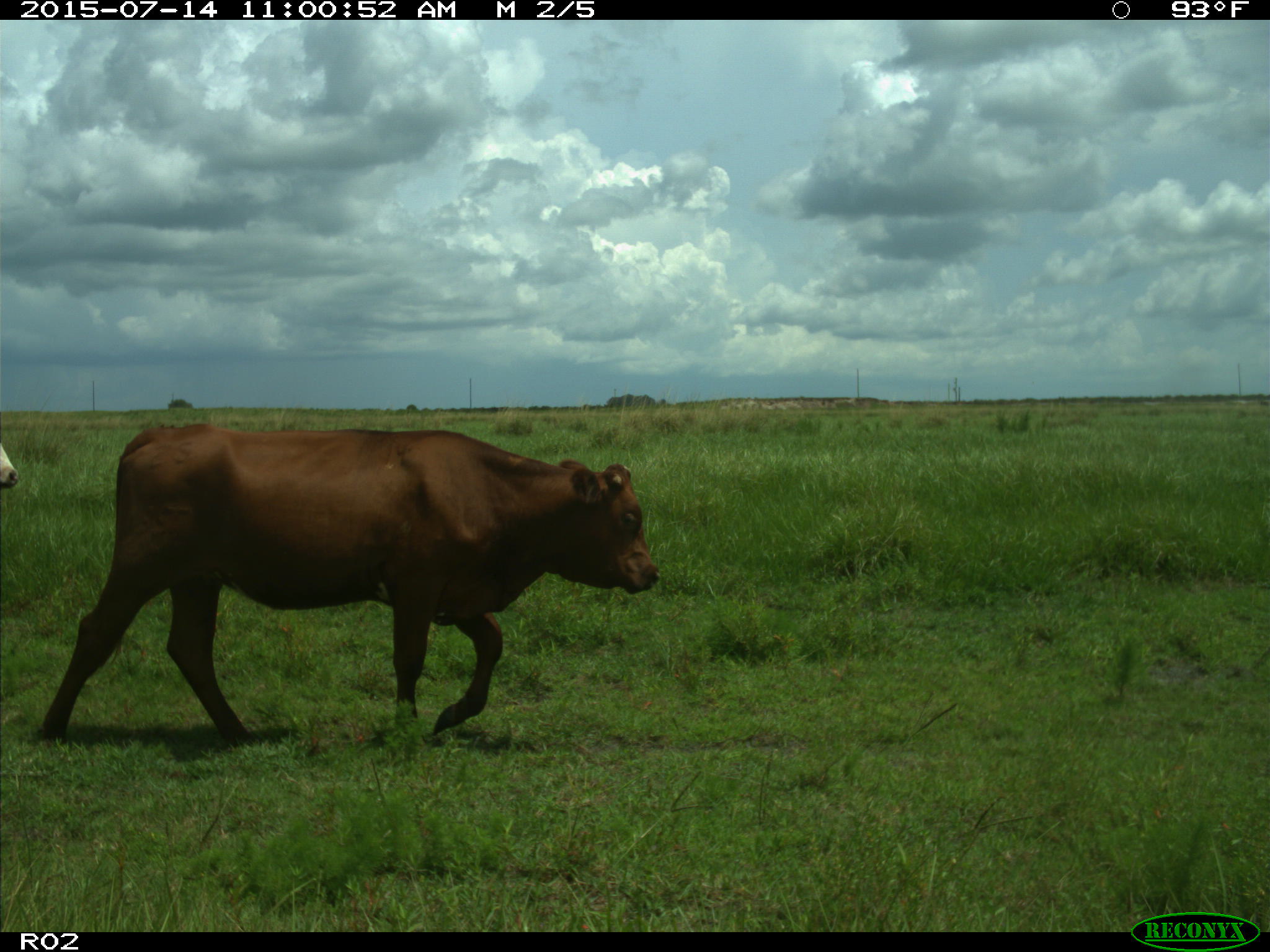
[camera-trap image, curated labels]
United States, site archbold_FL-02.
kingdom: Animalia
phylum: Chordata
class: Mammalia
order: Artiodactyla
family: Bovidae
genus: Bos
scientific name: Bos taurus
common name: domestic cow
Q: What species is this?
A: Bos taurus (domestic cow).